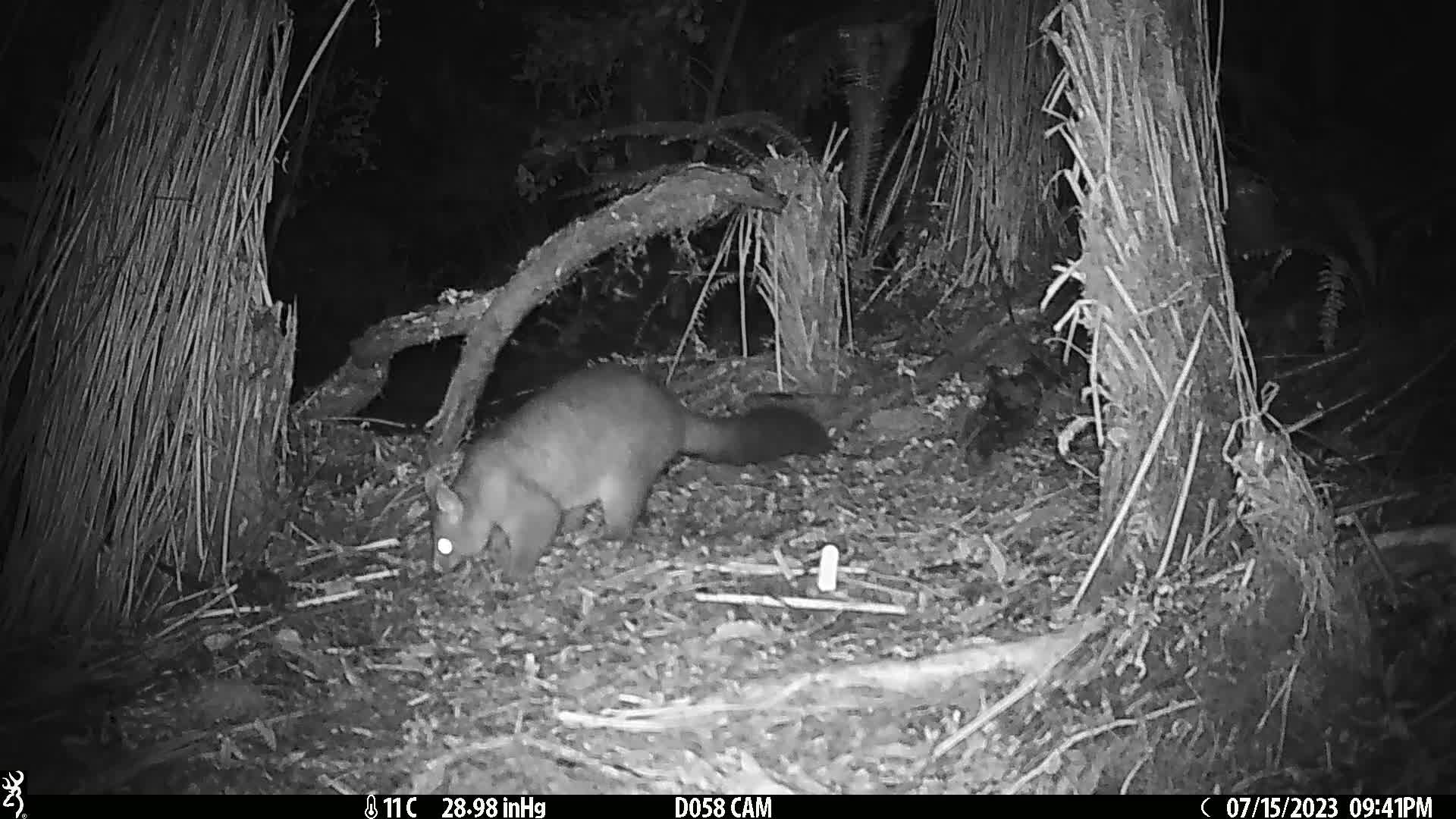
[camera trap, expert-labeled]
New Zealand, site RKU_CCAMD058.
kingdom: Animalia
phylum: Chordata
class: Mammalia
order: Diprotodontia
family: Phalangeridae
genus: Trichosurus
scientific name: Trichosurus vulpecula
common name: common brushtail possum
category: possum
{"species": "possum (common brushtail possum) (Trichosurus vulpecula)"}